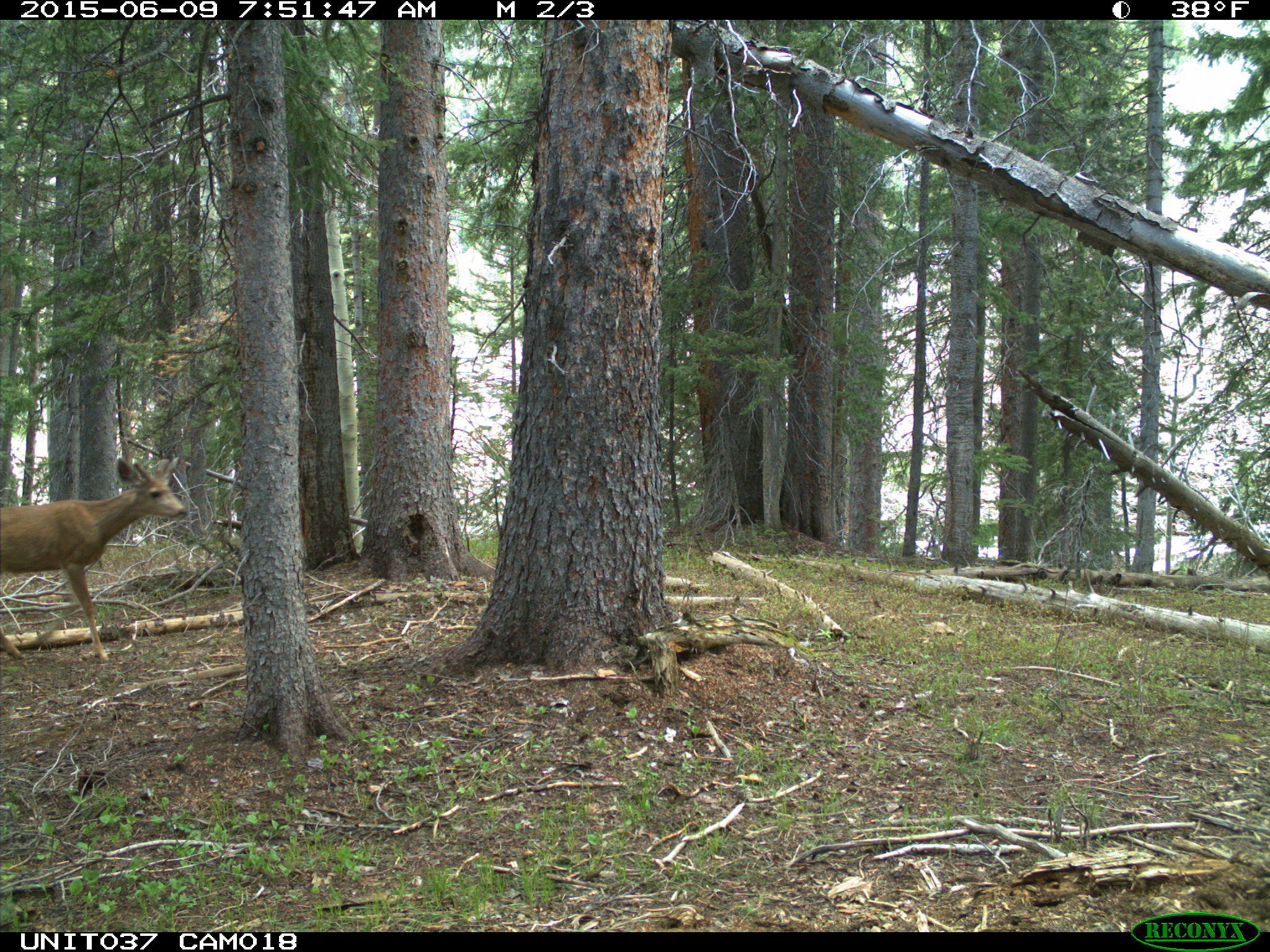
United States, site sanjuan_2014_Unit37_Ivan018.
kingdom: Animalia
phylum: Chordata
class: Mammalia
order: Artiodactyla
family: Cervidae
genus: Odocoileus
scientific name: Odocoileus hemionus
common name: mule deer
Odocoileus hemionus (mule deer).